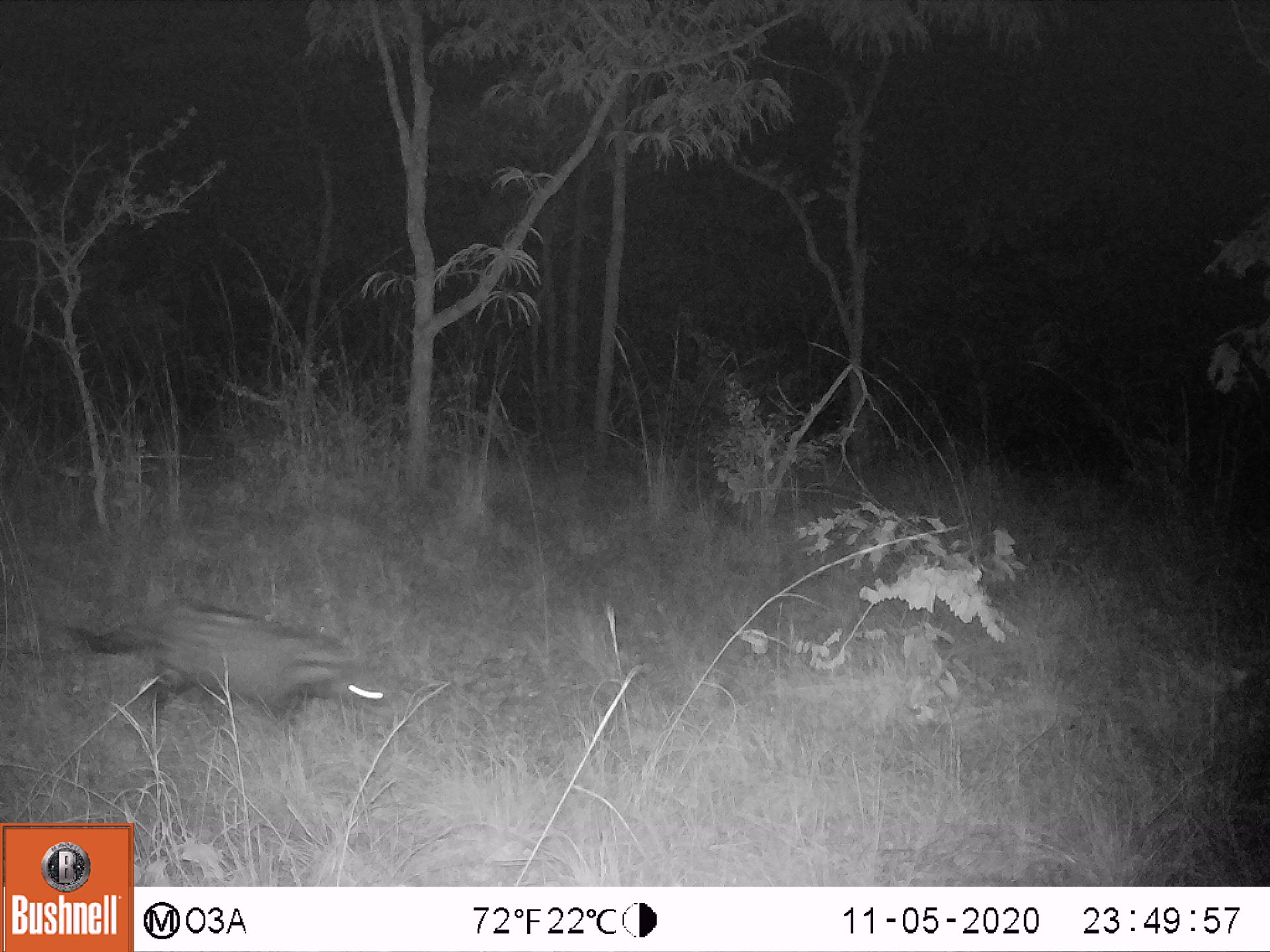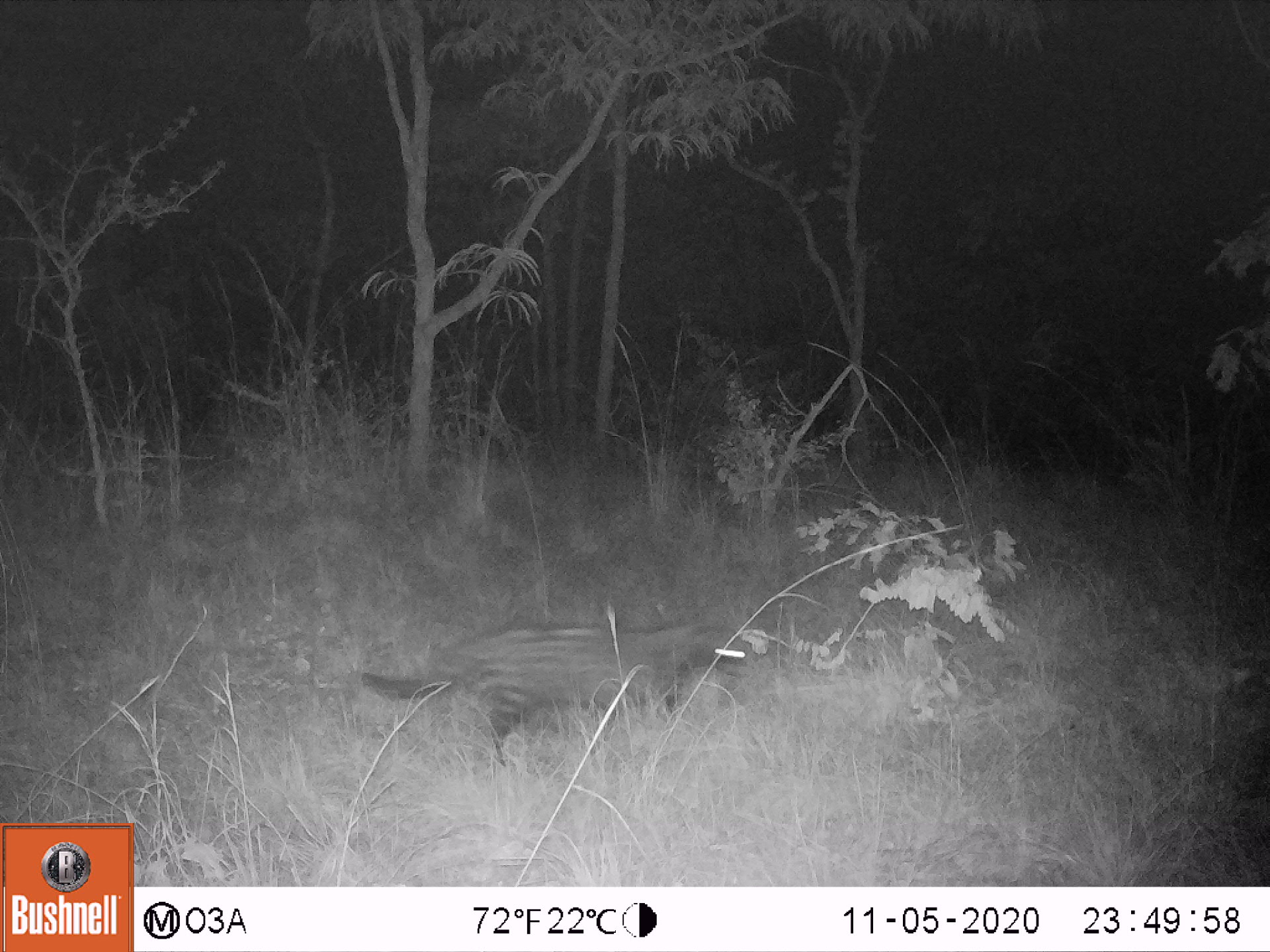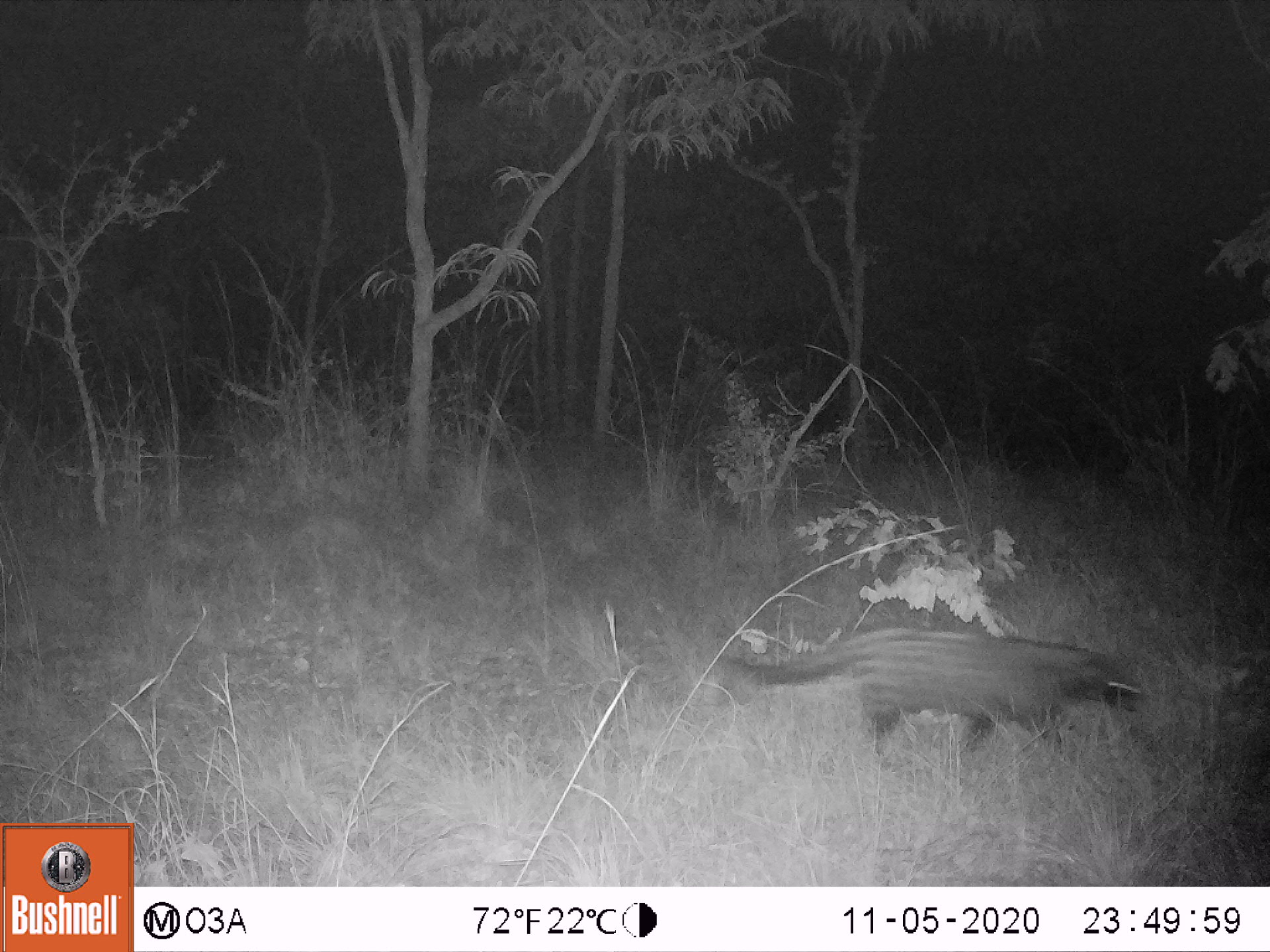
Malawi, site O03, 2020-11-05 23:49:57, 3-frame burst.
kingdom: Animalia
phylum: Chordata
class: Mammalia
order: Carnivora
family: Viverridae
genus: Civettictis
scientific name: Civettictis civetta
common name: african civet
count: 1